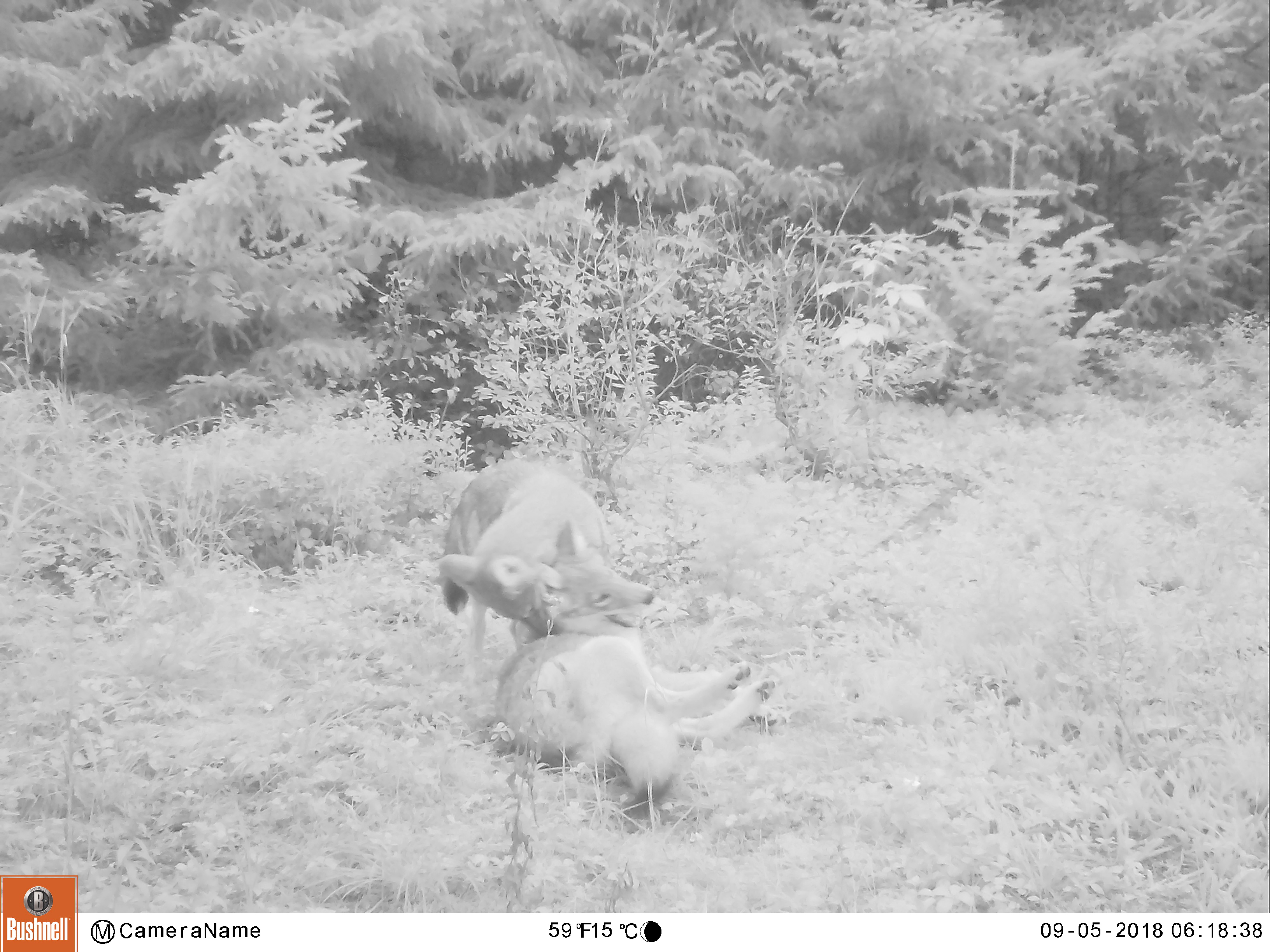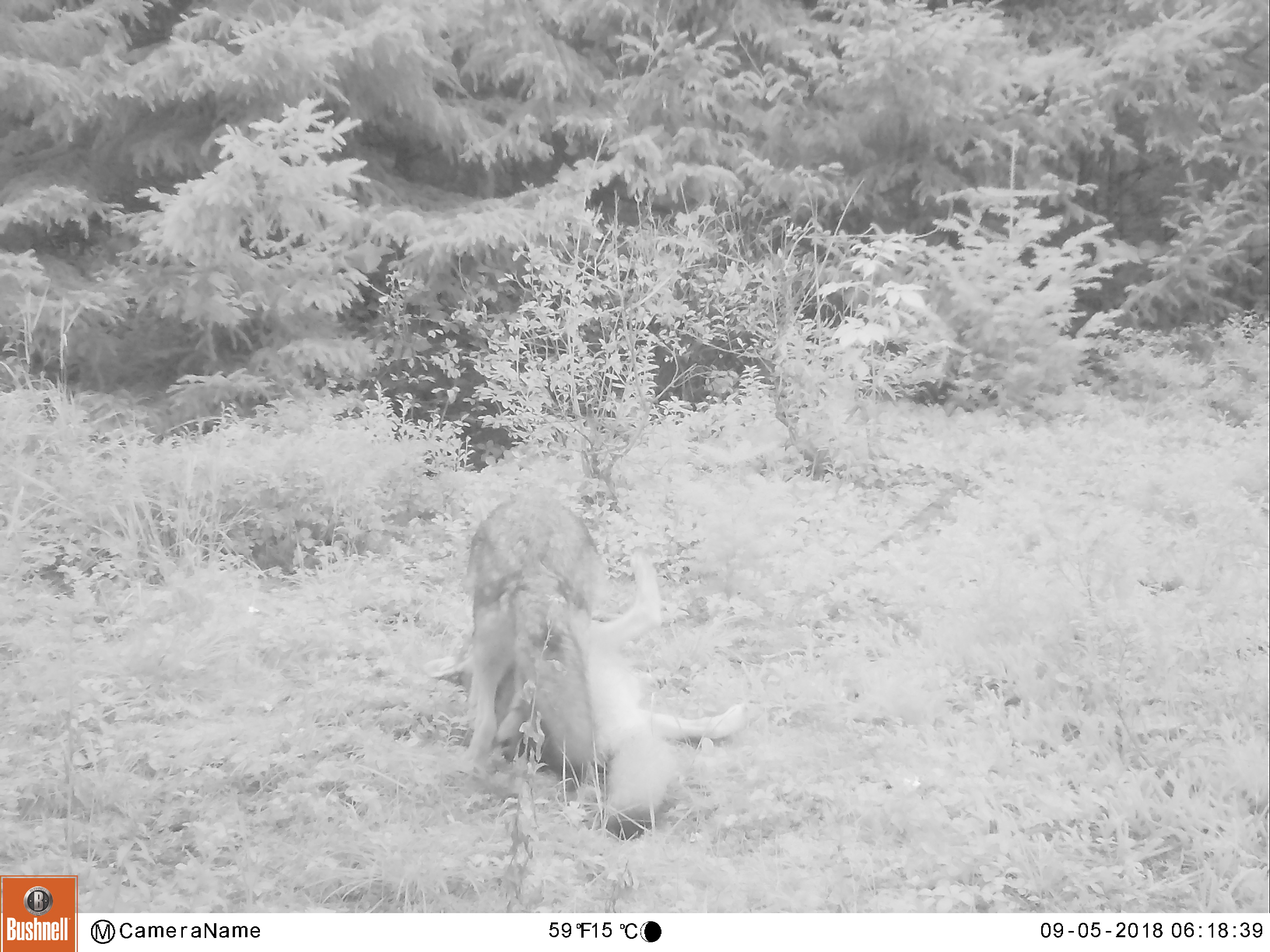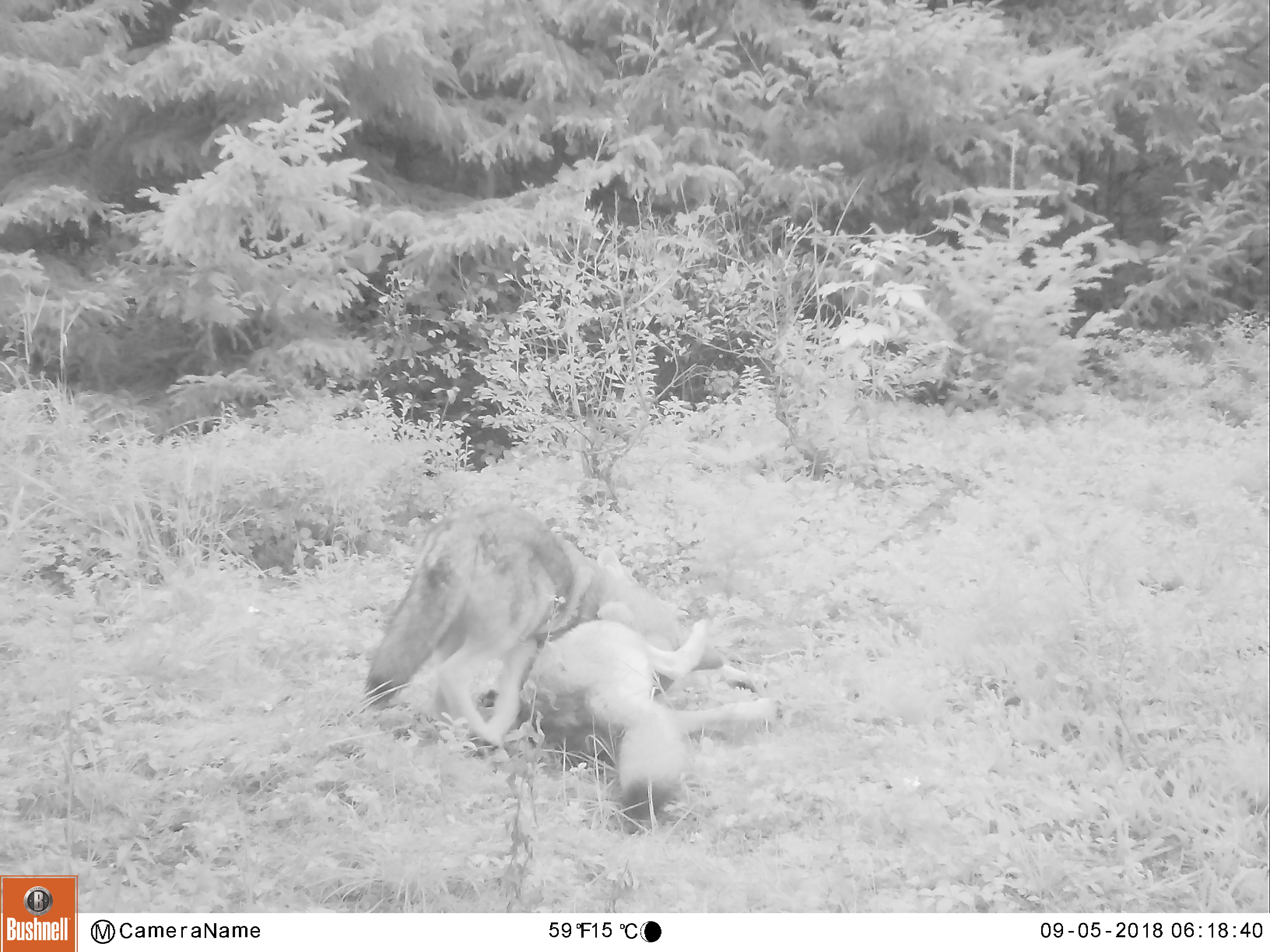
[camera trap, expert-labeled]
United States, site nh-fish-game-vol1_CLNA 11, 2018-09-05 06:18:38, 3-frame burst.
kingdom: Animalia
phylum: Chordata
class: Mammalia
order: Carnivora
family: Canidae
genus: Canis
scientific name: Canis latrans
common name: coyote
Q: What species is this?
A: Coyote (Canis latrans).